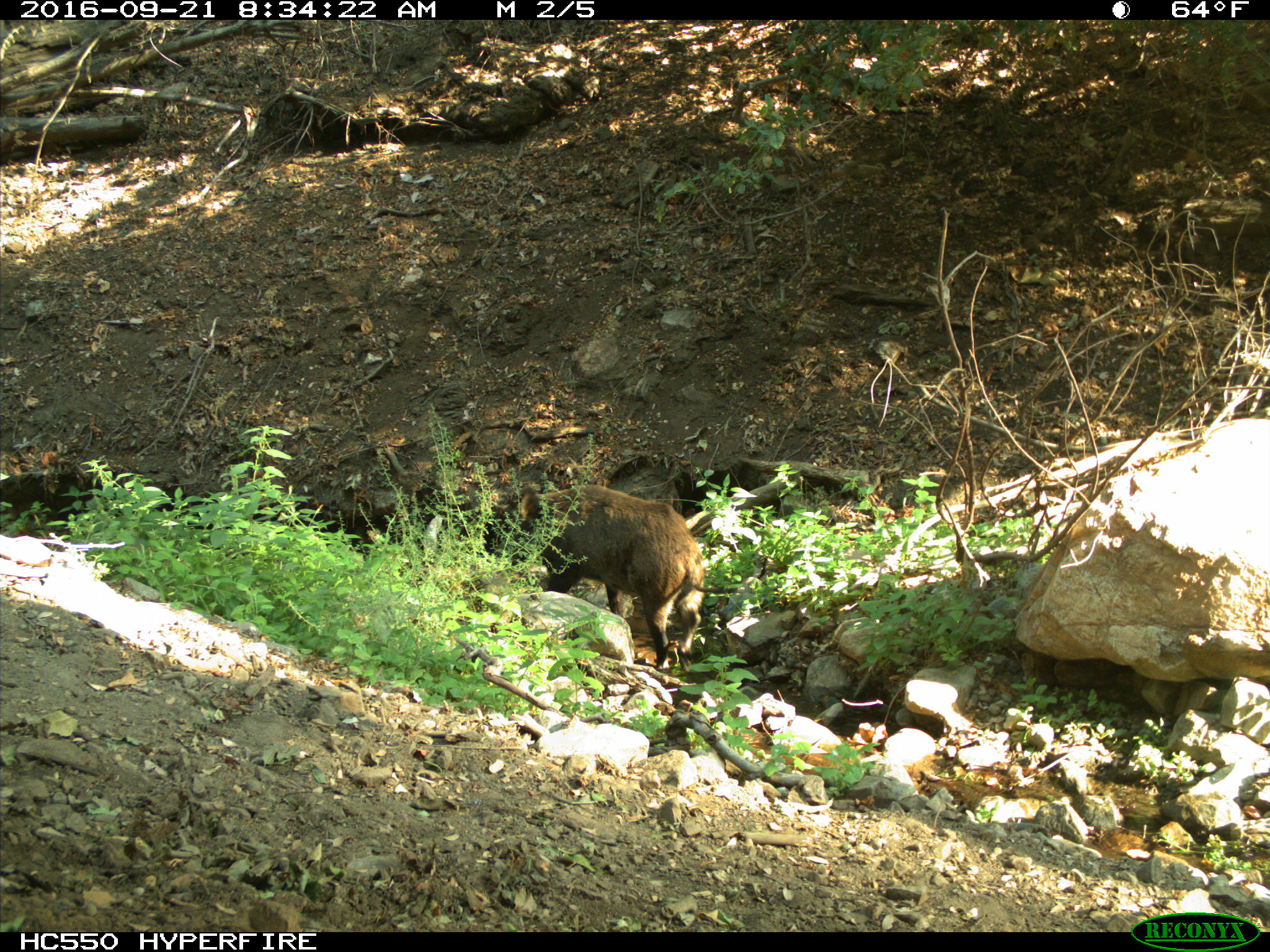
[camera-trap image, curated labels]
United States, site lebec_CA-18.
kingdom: Animalia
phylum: Chordata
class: Mammalia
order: Artiodactyla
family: Suidae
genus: Sus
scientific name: Sus scrofa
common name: wild boar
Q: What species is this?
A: Sus scrofa (wild boar).